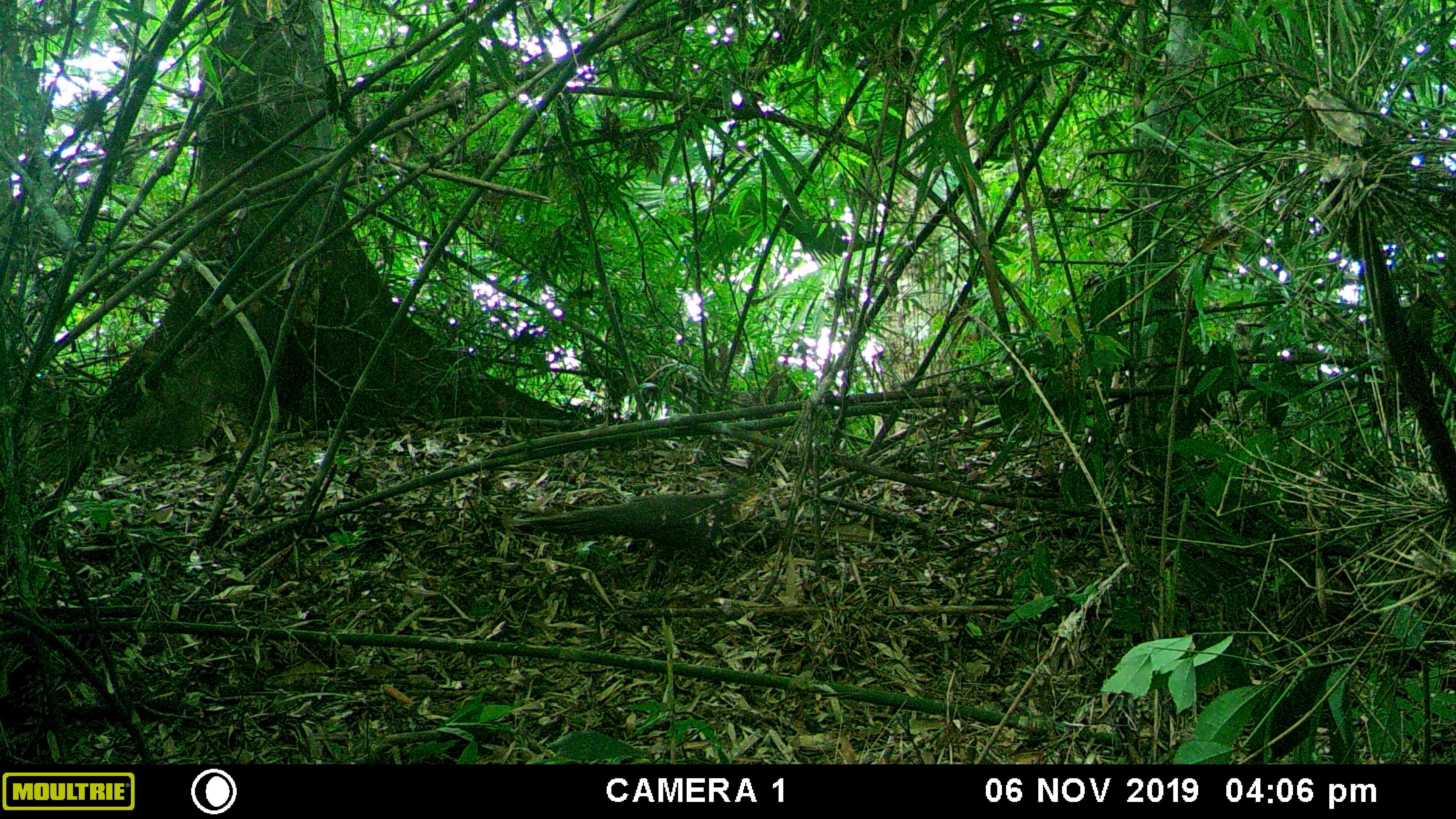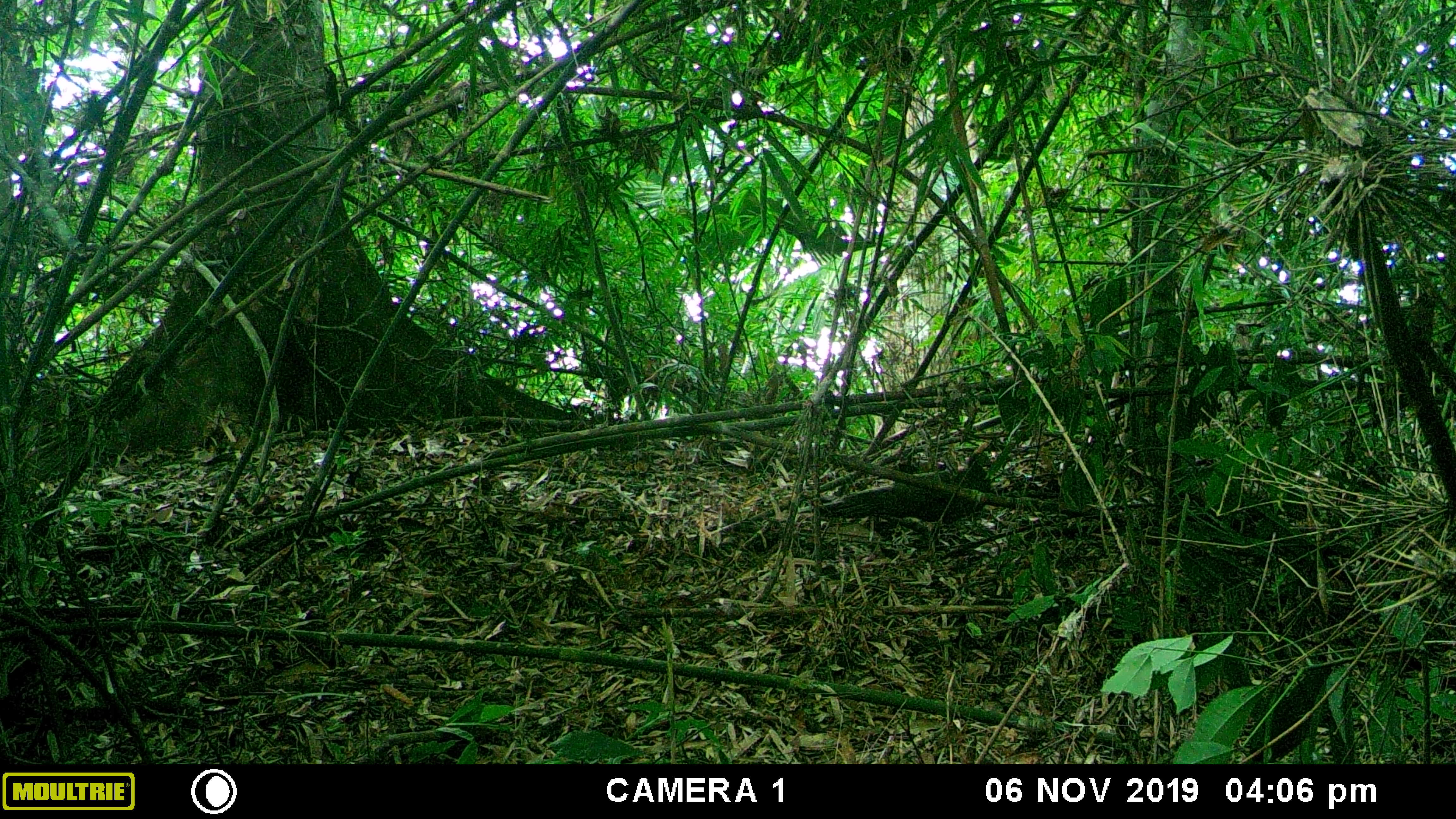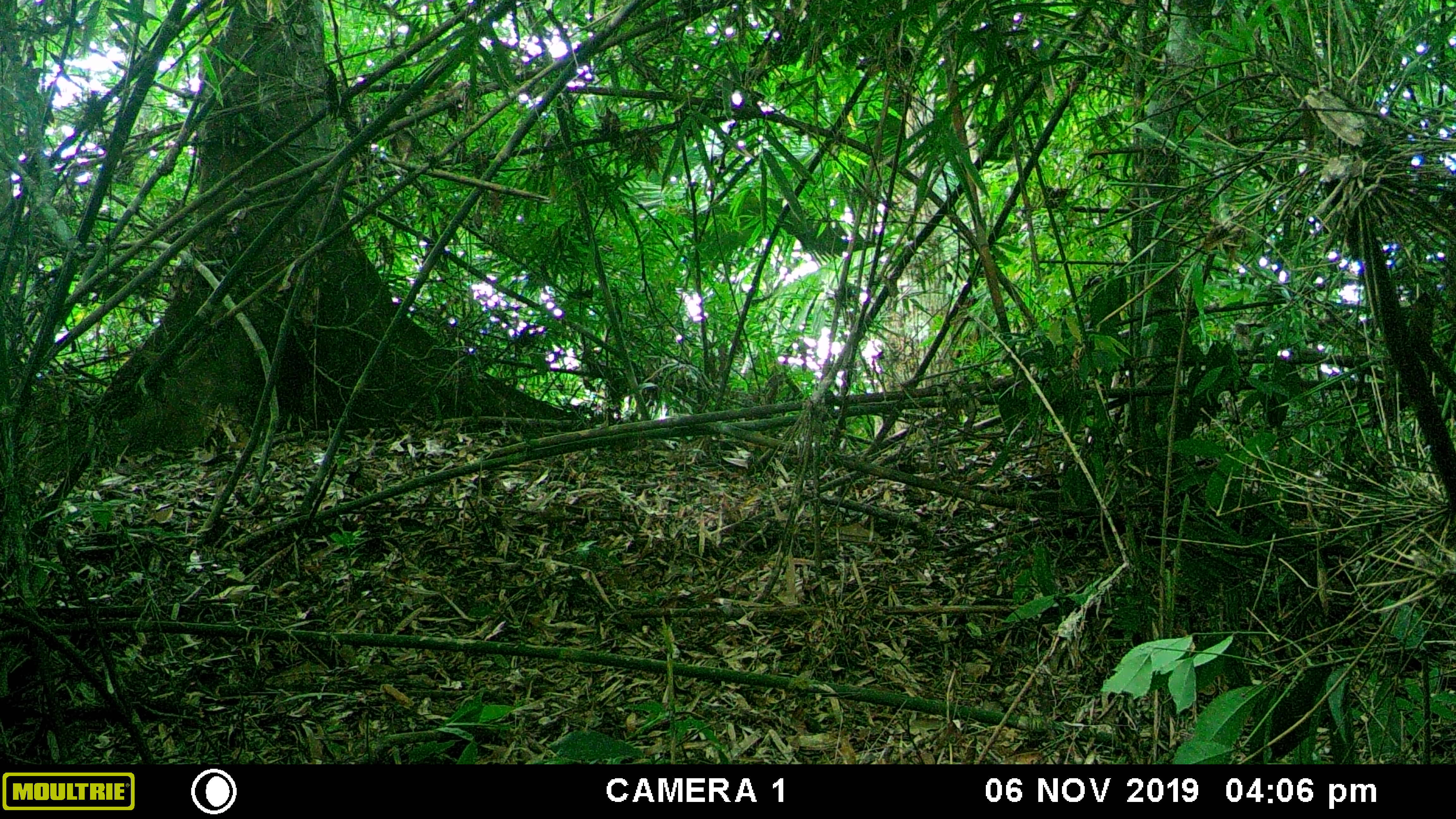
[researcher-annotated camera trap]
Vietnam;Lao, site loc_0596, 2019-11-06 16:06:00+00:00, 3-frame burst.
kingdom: Animalia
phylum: Chordata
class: Aves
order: Galliformes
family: Phasianidae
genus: Polyplectron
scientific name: Polyplectron bicalcaratum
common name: gray peacock-pheasant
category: grey peacock pheasant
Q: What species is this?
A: Grey peacock pheasant (gray peacock-pheasant) (Polyplectron bicalcaratum).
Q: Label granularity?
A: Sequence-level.